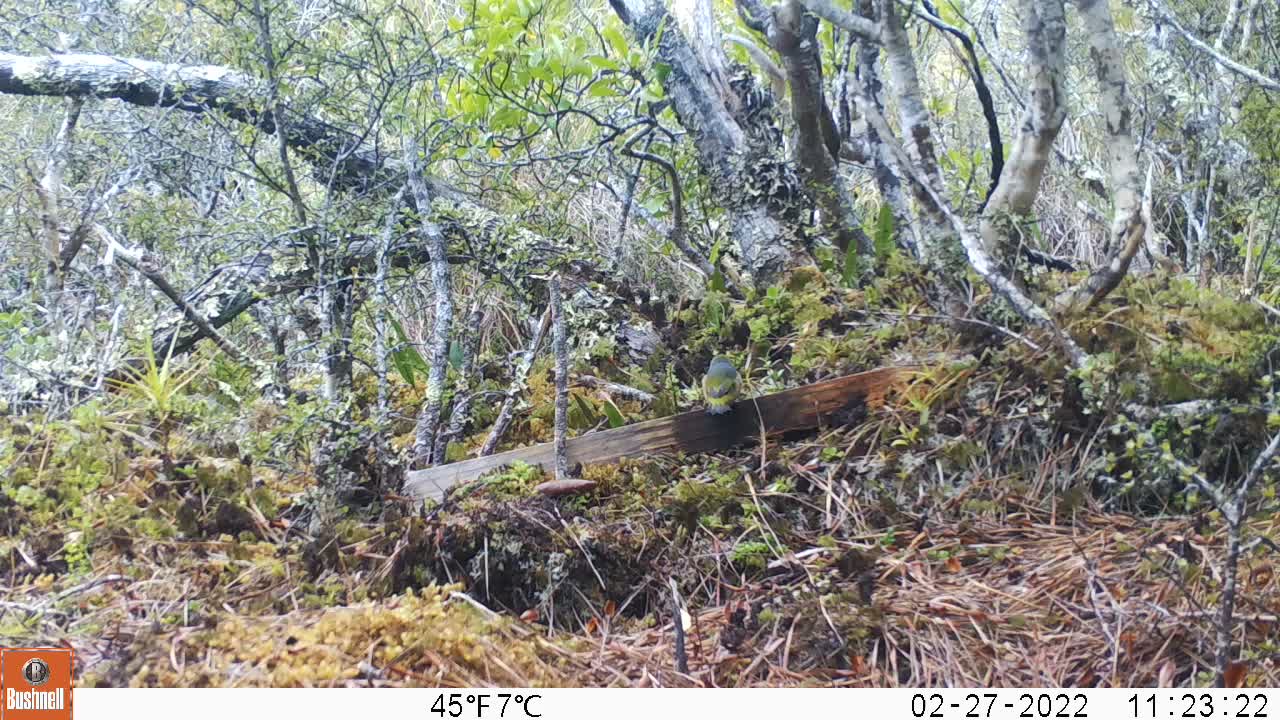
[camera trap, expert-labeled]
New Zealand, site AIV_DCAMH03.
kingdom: Animalia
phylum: Chordata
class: Aves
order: Passeriformes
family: Zosteropidae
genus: Zosterops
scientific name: Zosterops lateralis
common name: silvereye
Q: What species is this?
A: Silvereye (Zosterops lateralis).